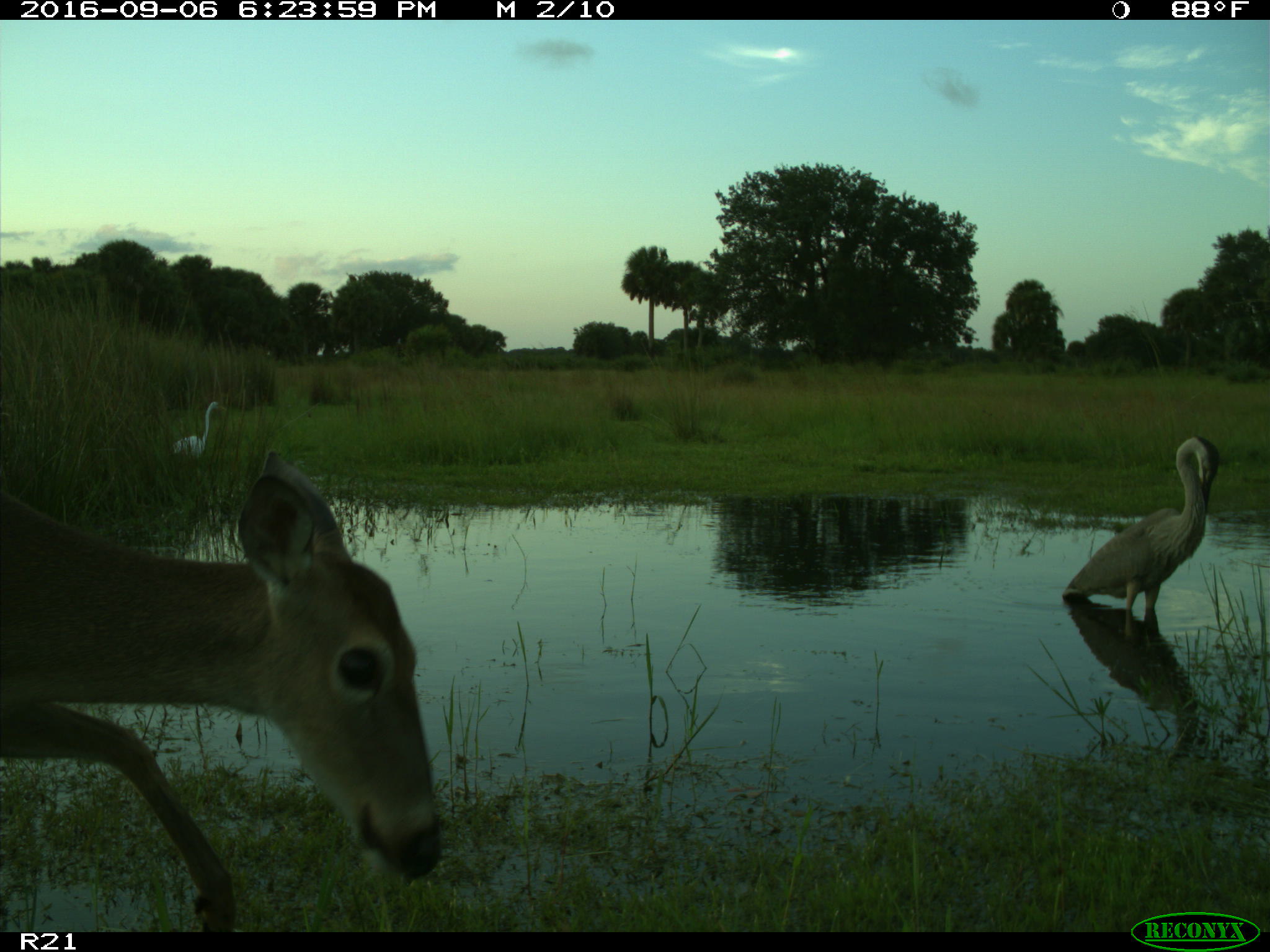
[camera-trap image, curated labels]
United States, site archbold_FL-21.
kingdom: Animalia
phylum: Chordata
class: Mammalia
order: Artiodactyla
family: Cervidae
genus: Odocoileus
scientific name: Odocoileus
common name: deer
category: unidentified deer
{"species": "unidentified deer (deer) (Odocoileus)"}